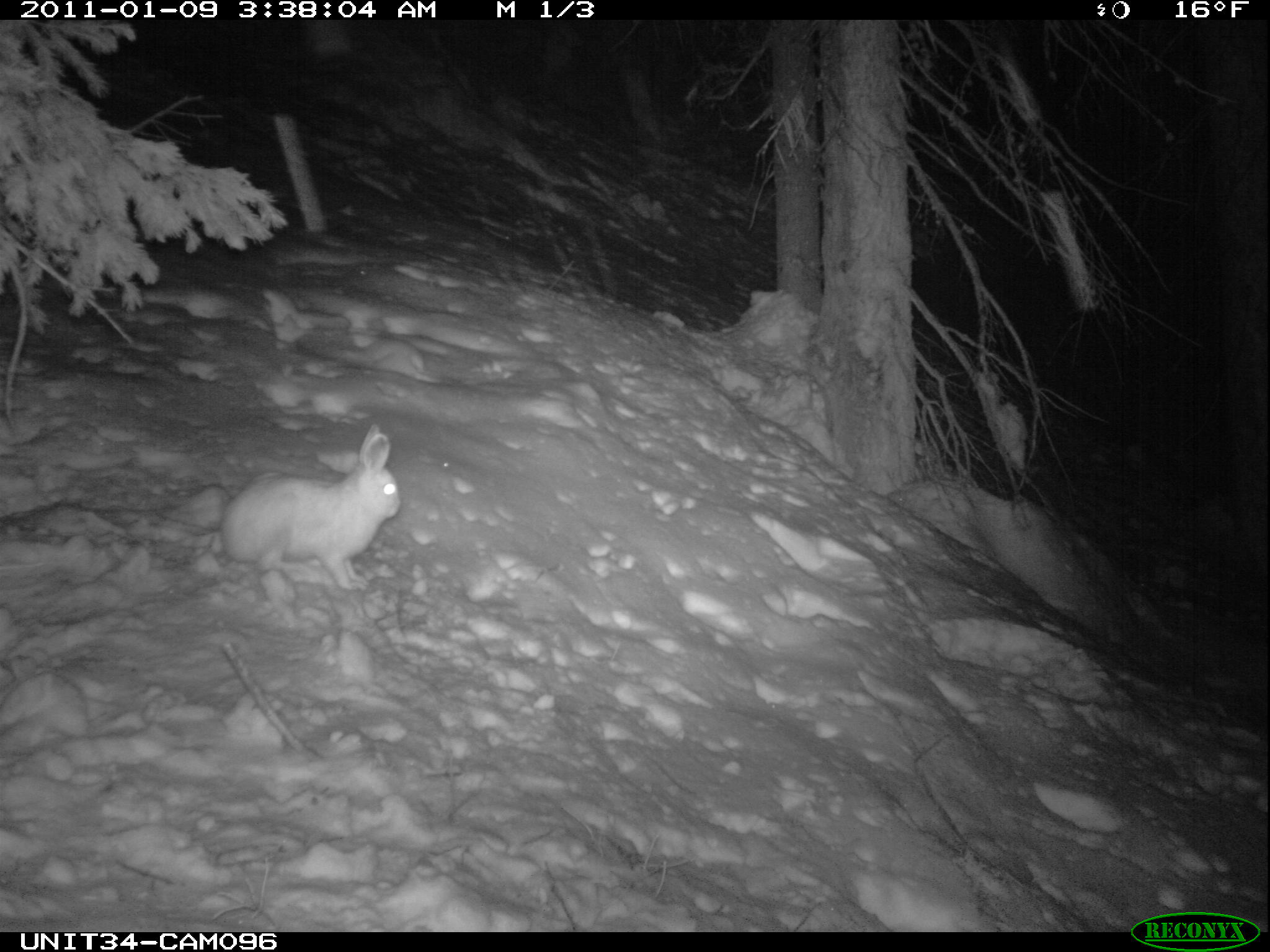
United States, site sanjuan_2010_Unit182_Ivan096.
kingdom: Animalia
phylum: Chordata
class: Mammalia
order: Lagomorpha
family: Leporidae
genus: Lepus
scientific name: Lepus americanus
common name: snowshoe hare